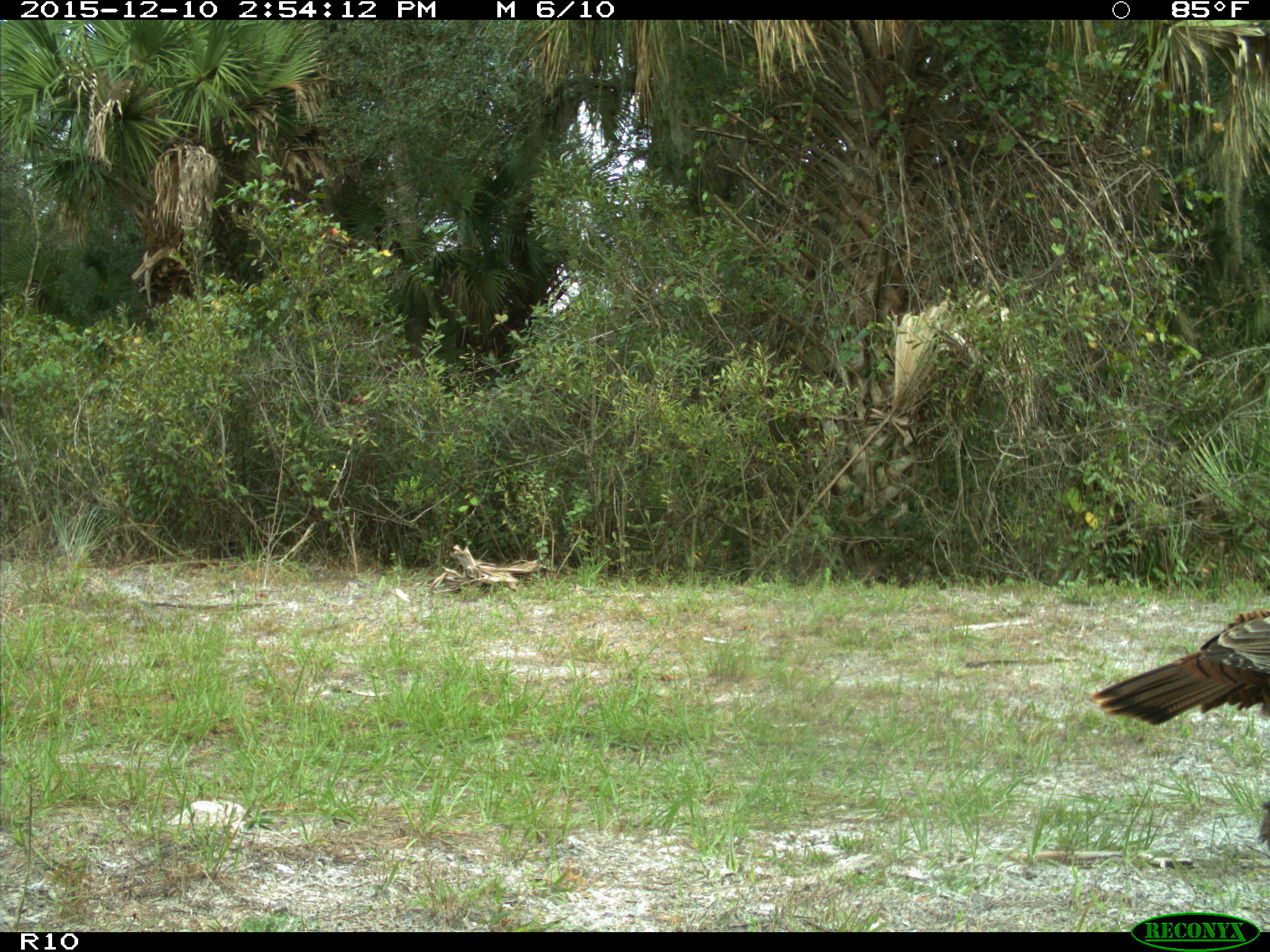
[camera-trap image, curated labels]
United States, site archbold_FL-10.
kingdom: Animalia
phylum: Chordata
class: Aves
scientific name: Aves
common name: birds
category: unidentified bird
Unidentified bird (birds) (Aves).